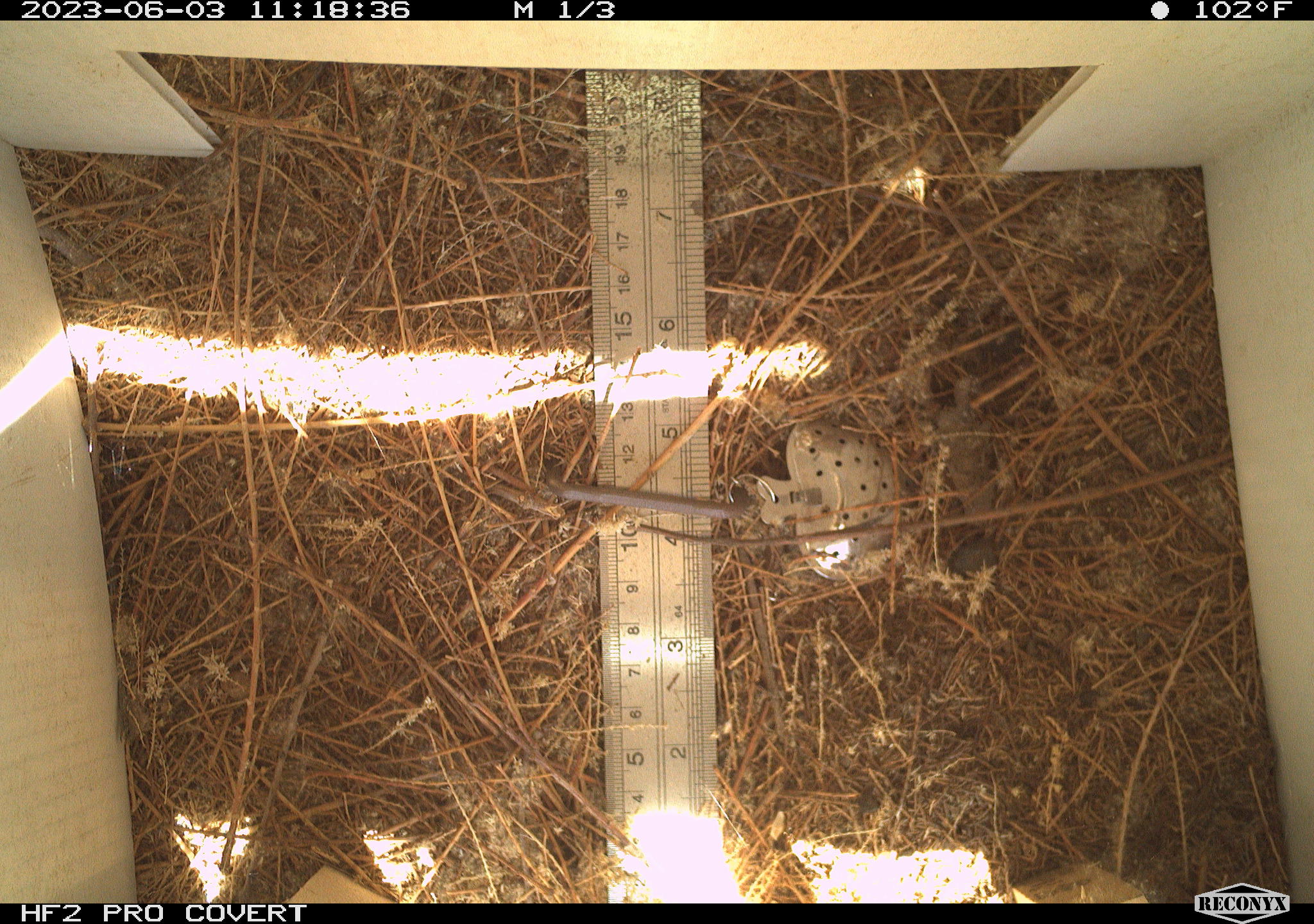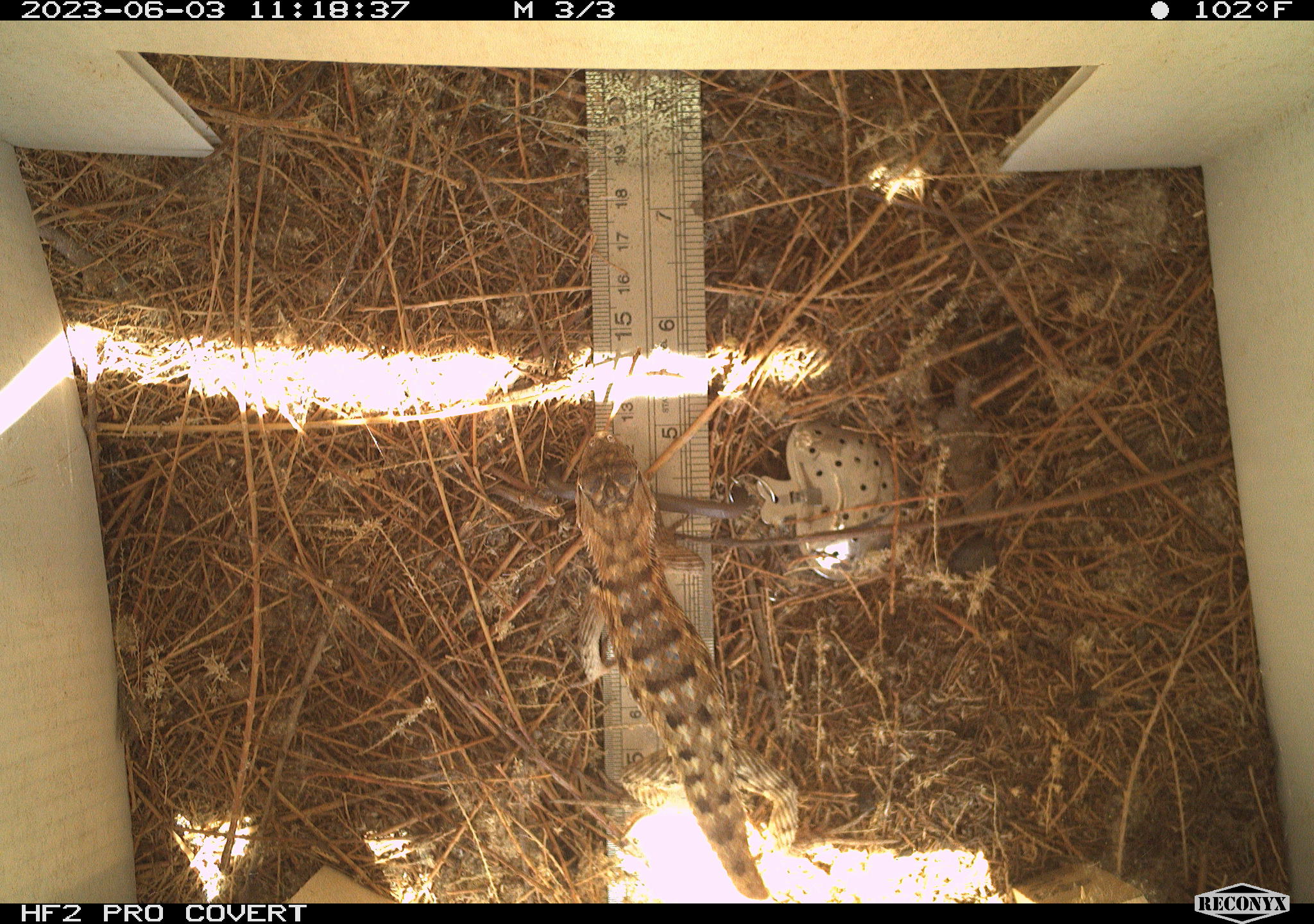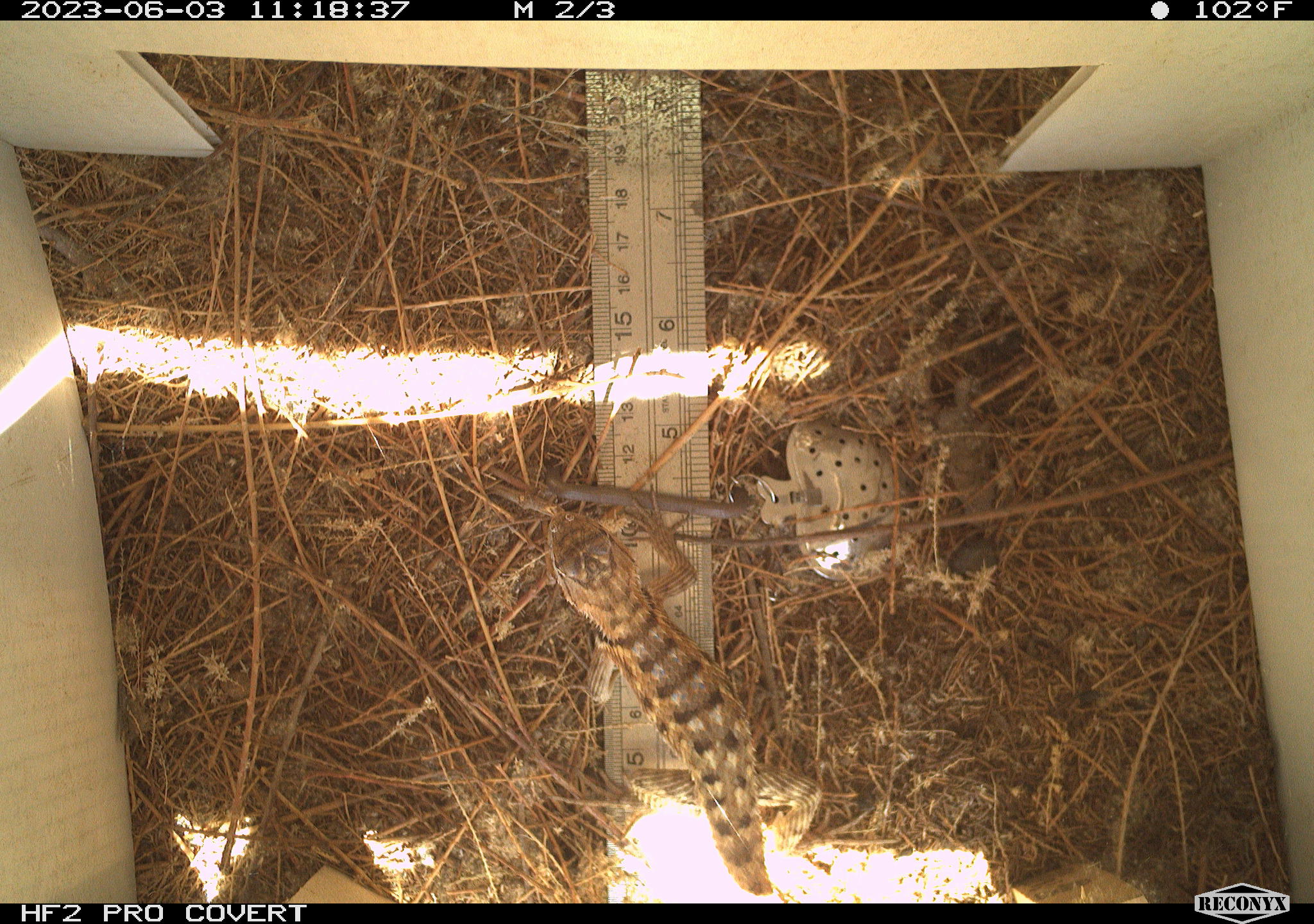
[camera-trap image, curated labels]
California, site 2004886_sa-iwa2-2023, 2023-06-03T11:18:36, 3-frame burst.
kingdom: Animalia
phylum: Chordata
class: Reptilia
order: Squamata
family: Phrynosomatidae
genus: Sceloporus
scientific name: Sceloporus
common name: spiny lizards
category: sceloporus species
Sceloporus species (spiny lizards) (Sceloporus).